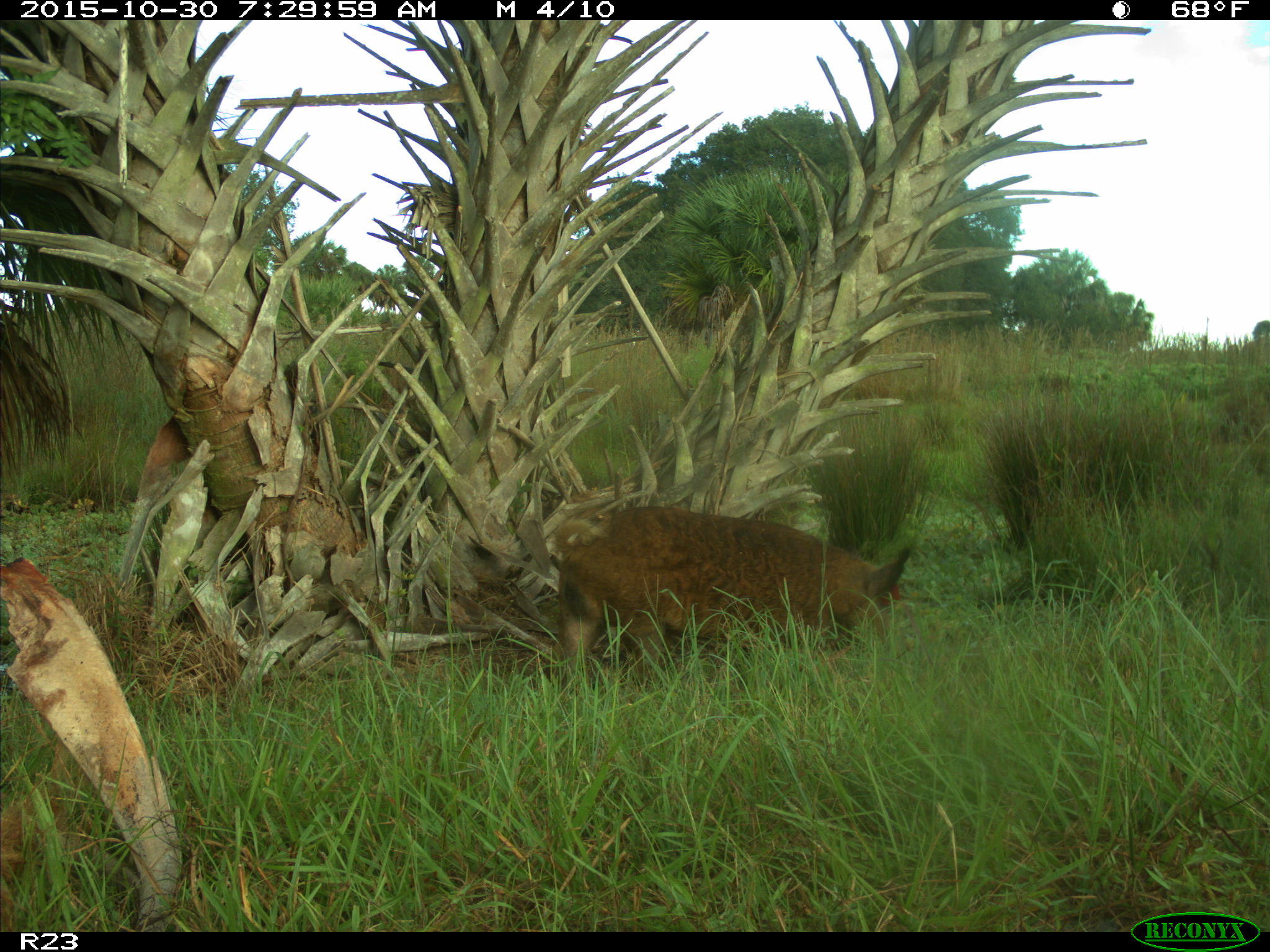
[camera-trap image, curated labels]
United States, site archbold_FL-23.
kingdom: Animalia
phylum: Chordata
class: Mammalia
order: Artiodactyla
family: Suidae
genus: Sus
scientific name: Sus scrofa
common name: wild boar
Sus scrofa (wild boar).